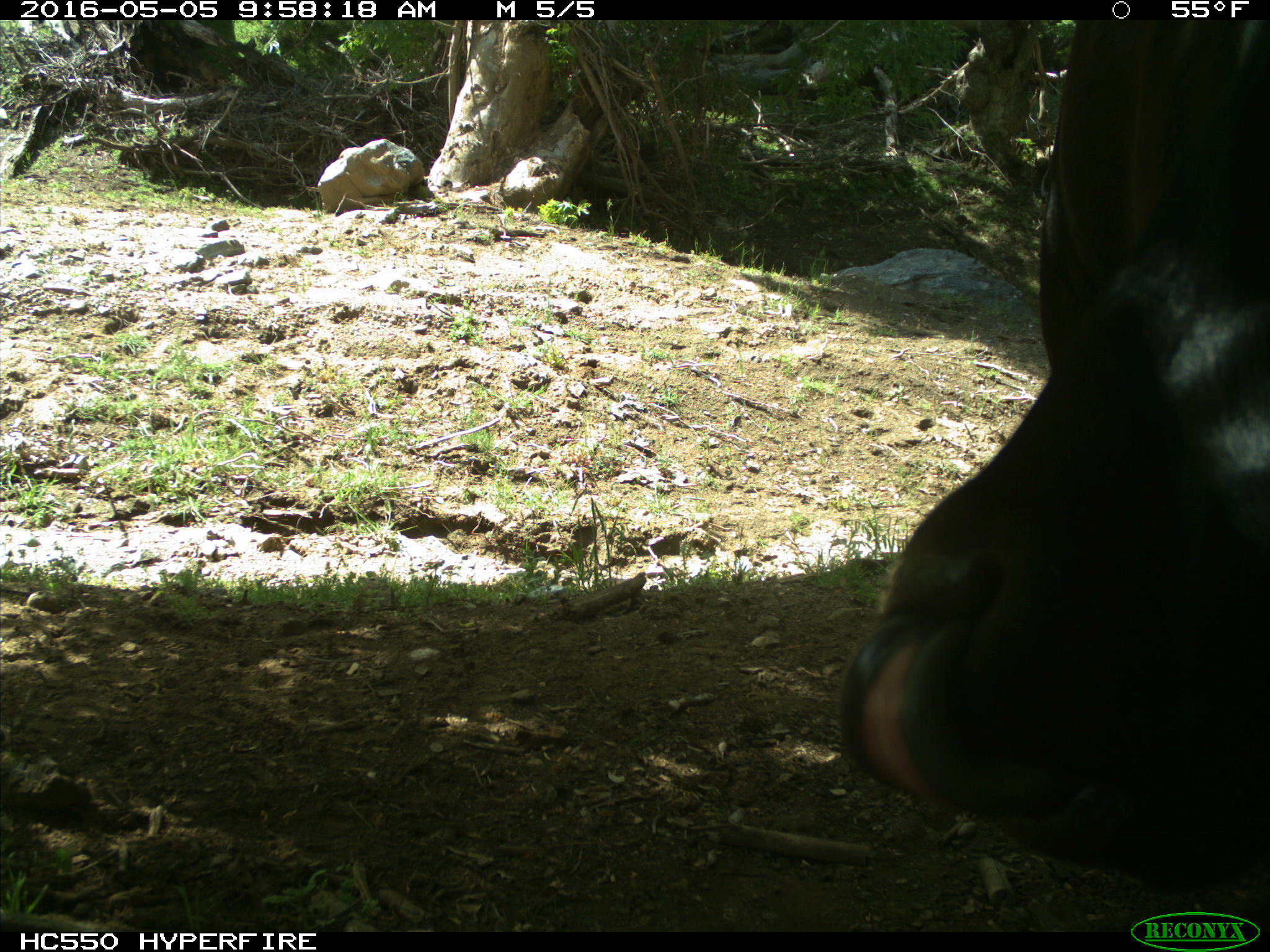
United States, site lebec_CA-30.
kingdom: Animalia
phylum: Chordata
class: Mammalia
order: Artiodactyla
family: Bovidae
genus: Bos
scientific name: Bos taurus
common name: domestic cow